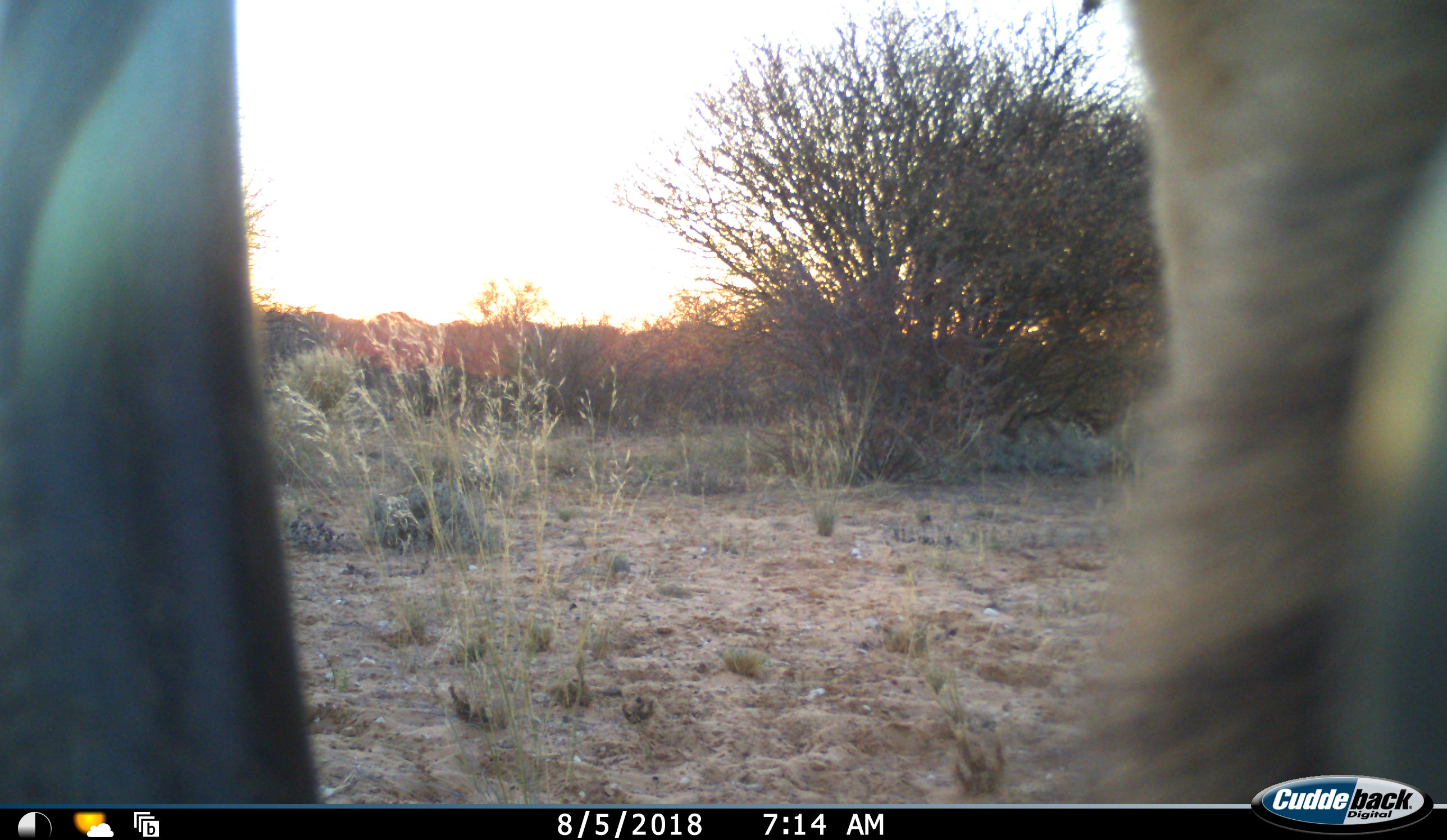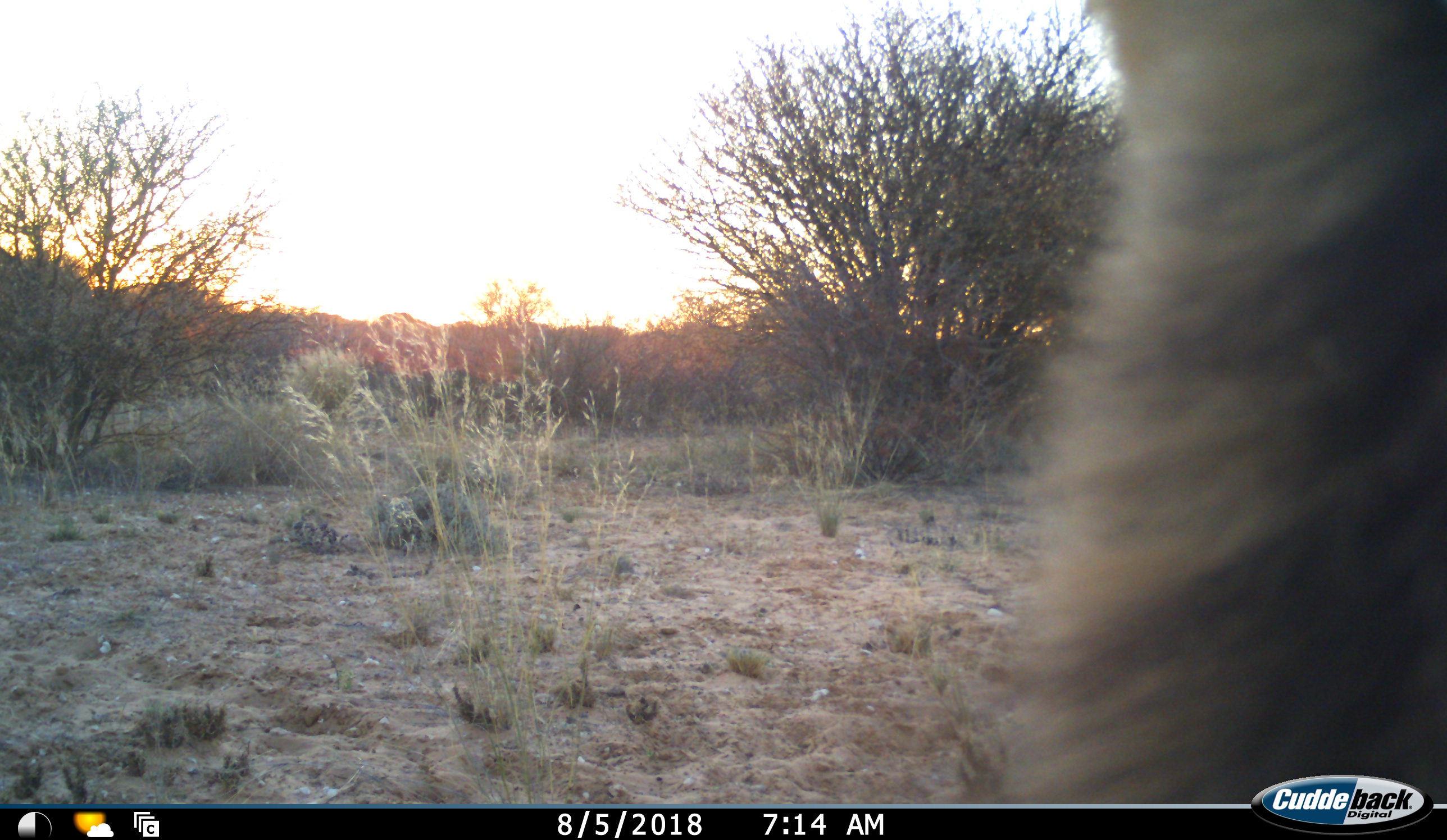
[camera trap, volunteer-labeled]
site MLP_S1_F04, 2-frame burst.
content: unidentified animal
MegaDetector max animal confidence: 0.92